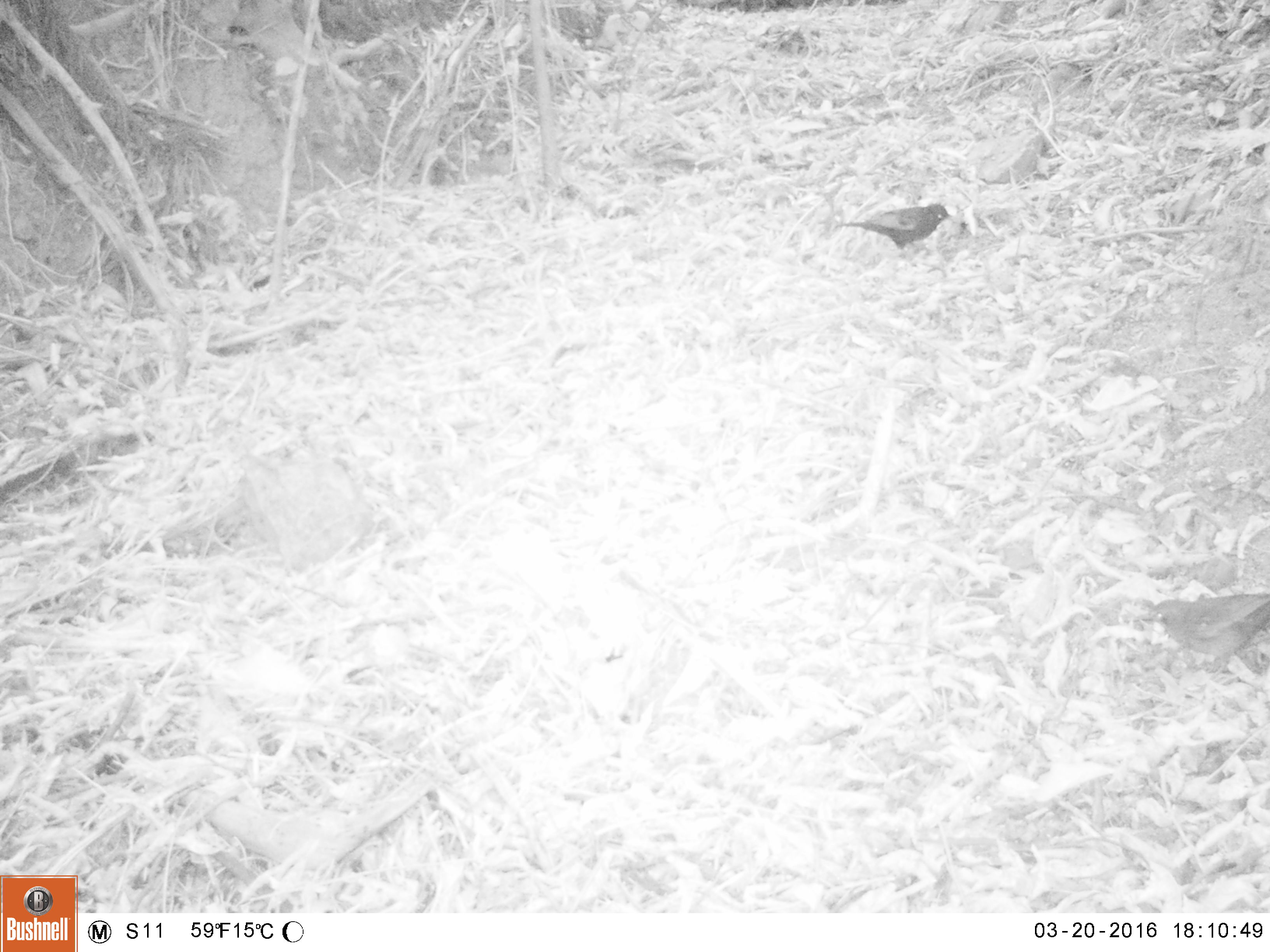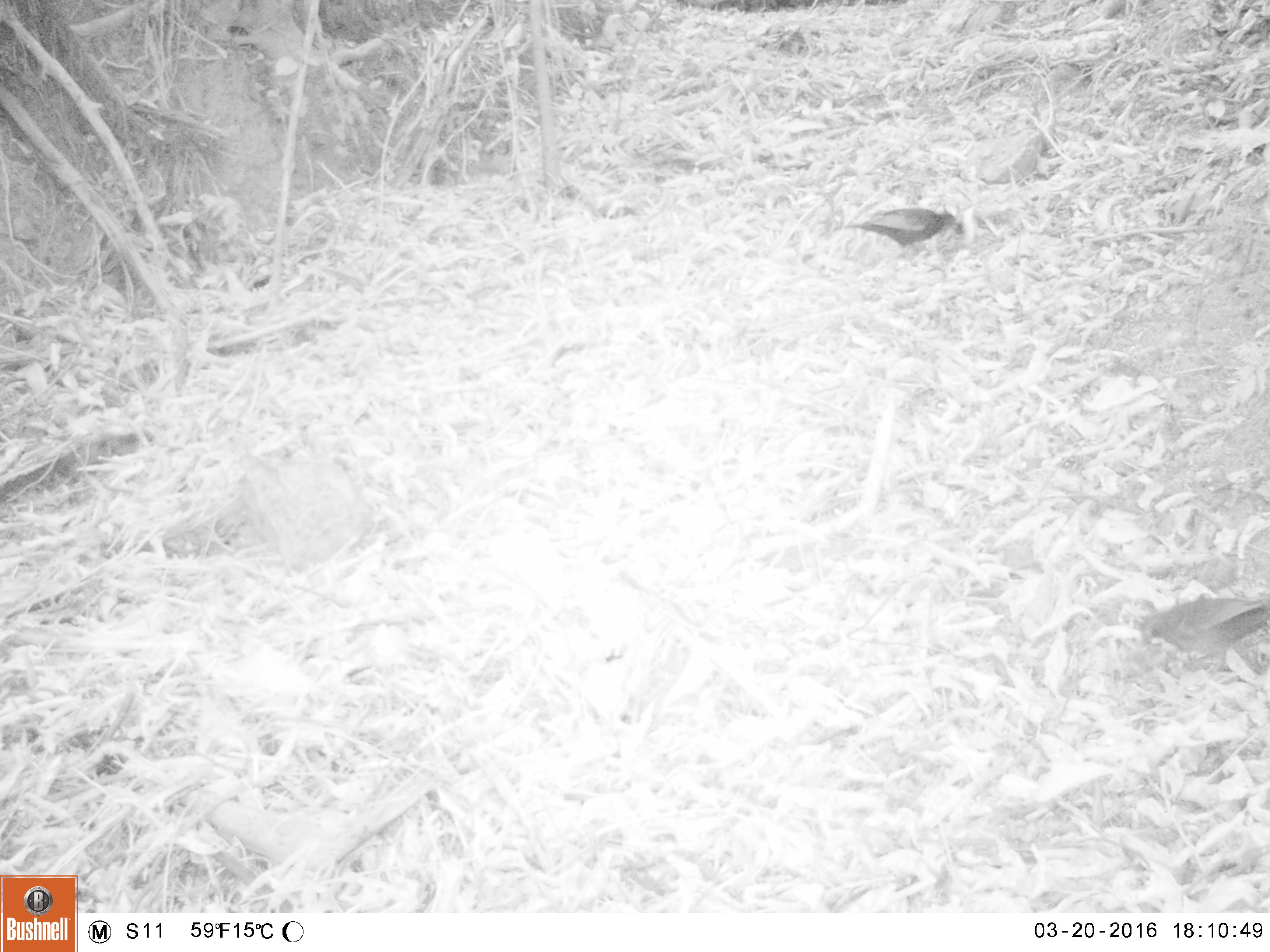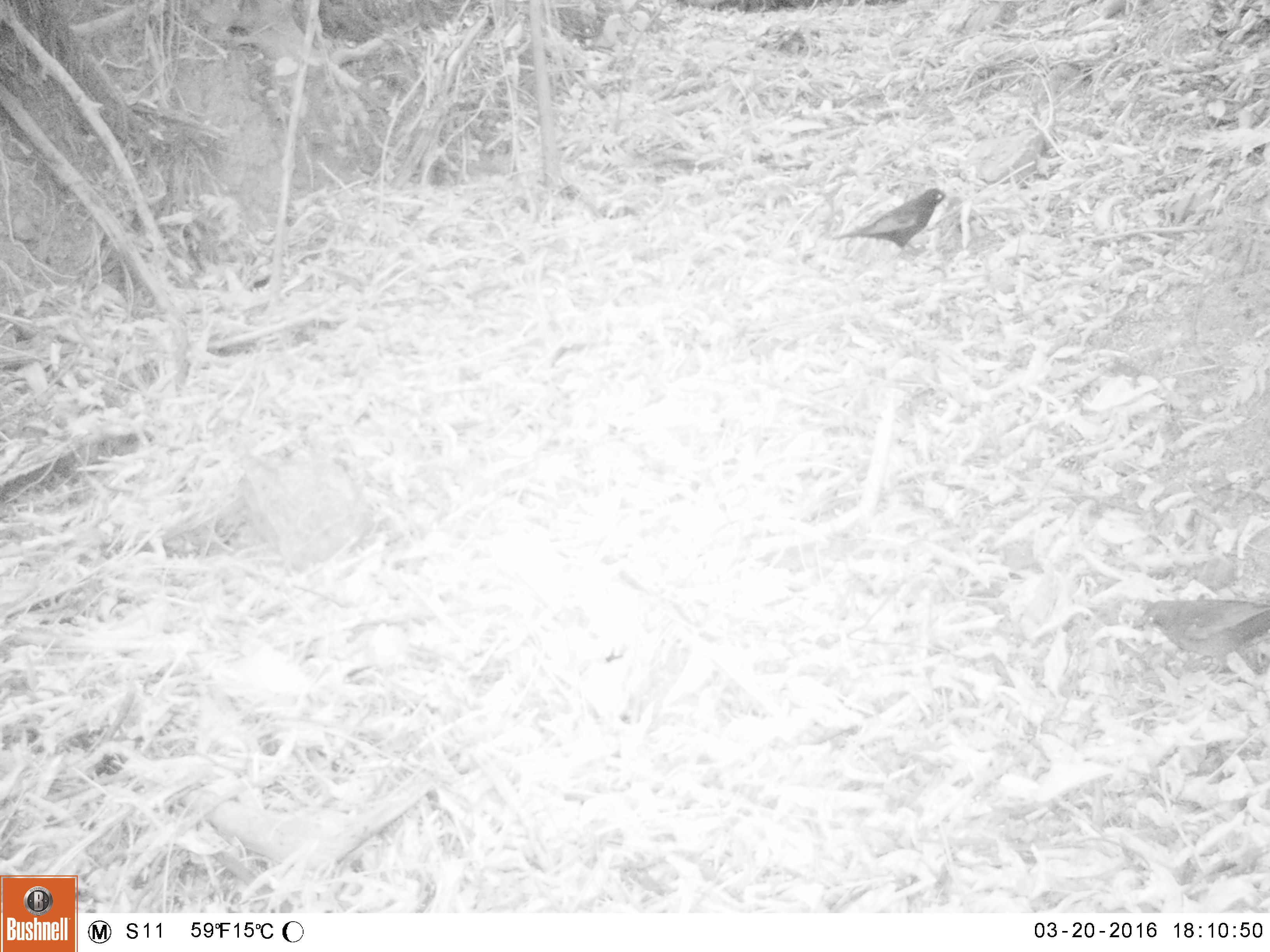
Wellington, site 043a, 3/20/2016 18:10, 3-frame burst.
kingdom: Animalia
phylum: Chordata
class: Aves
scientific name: Aves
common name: bird